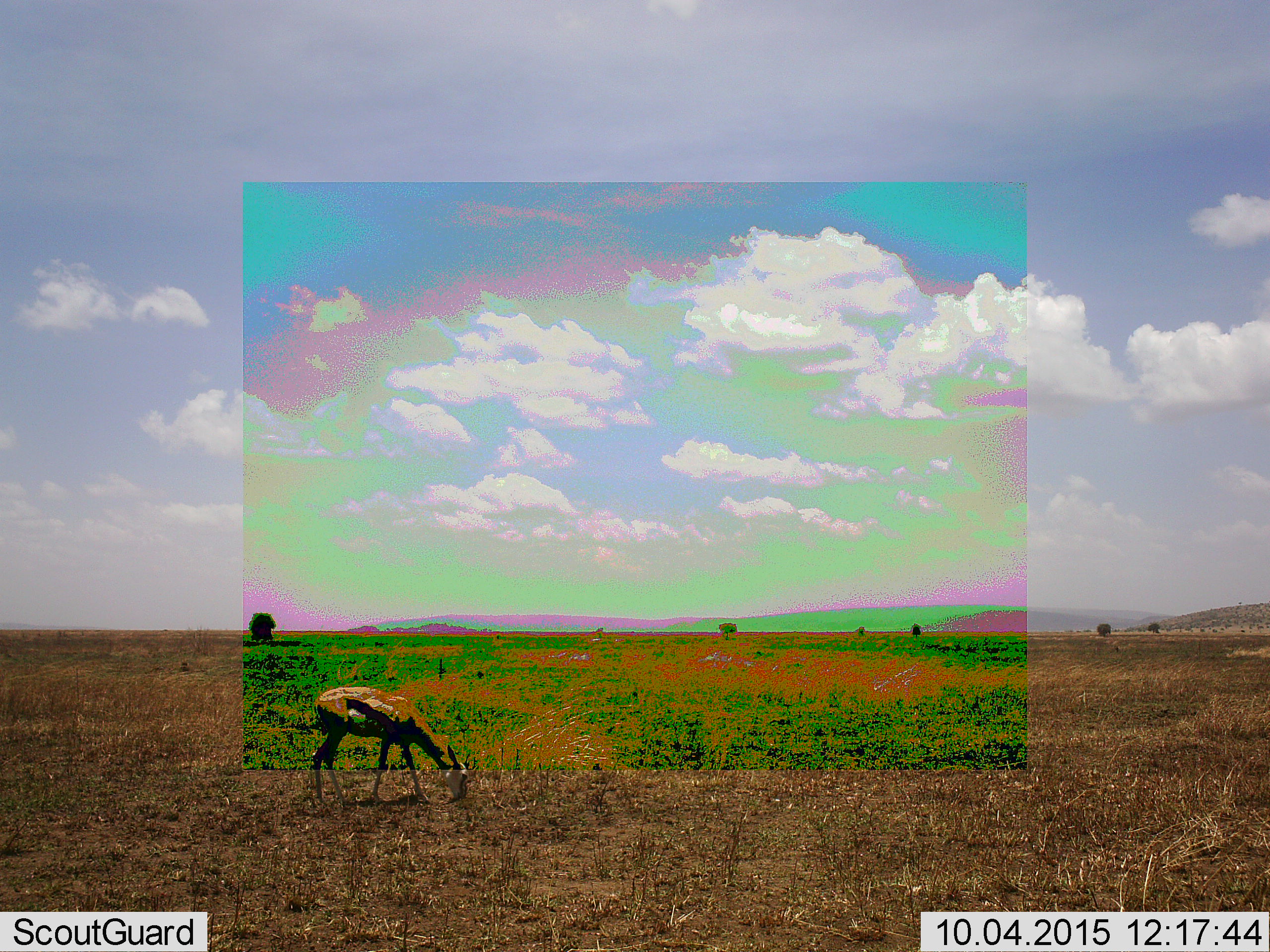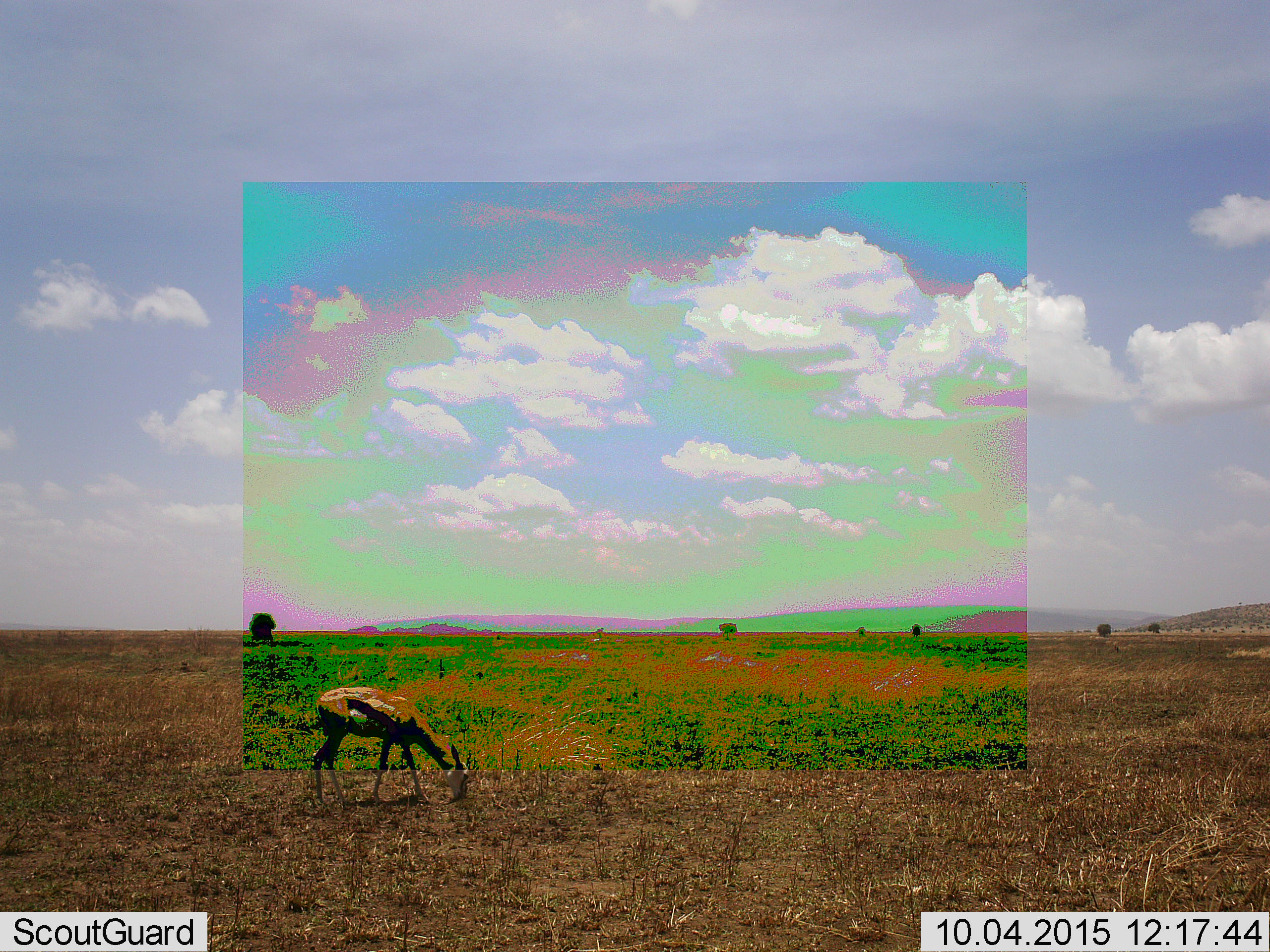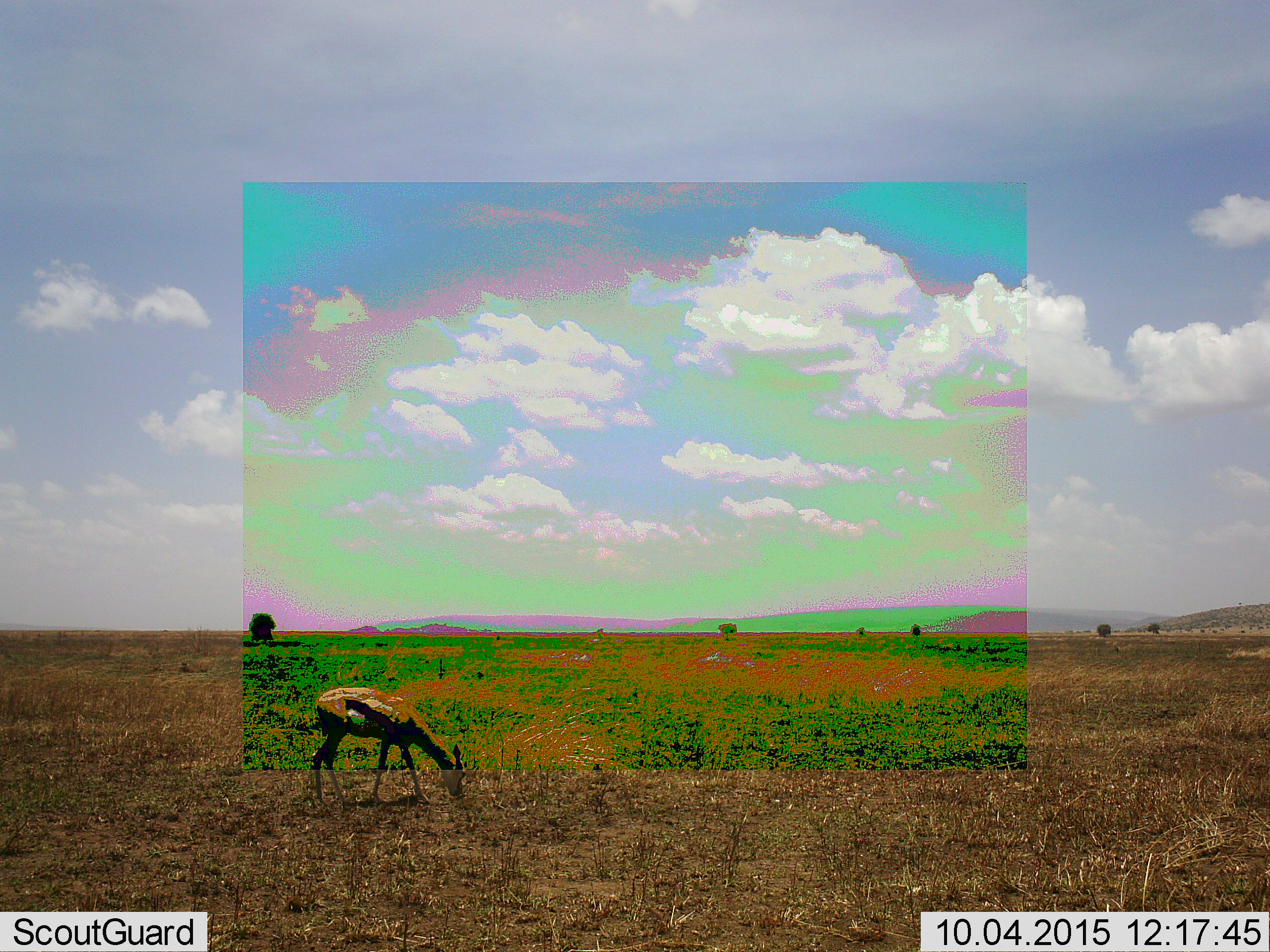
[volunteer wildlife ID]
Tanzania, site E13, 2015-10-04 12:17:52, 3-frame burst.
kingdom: Animalia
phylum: Chordata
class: Mammalia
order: Artiodactyla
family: Bovidae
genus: Eudorcas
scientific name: Eudorcas thomsonii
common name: thomson's gazelle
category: gazellethomsons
Gazellethomsons (thomson's gazelle) (Eudorcas thomsonii), count 1. Behavior (volunteer vote fractions): standing 25%, resting 0%, moving 0%, interacting 0%. Young present (vote fraction): 8%. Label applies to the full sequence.